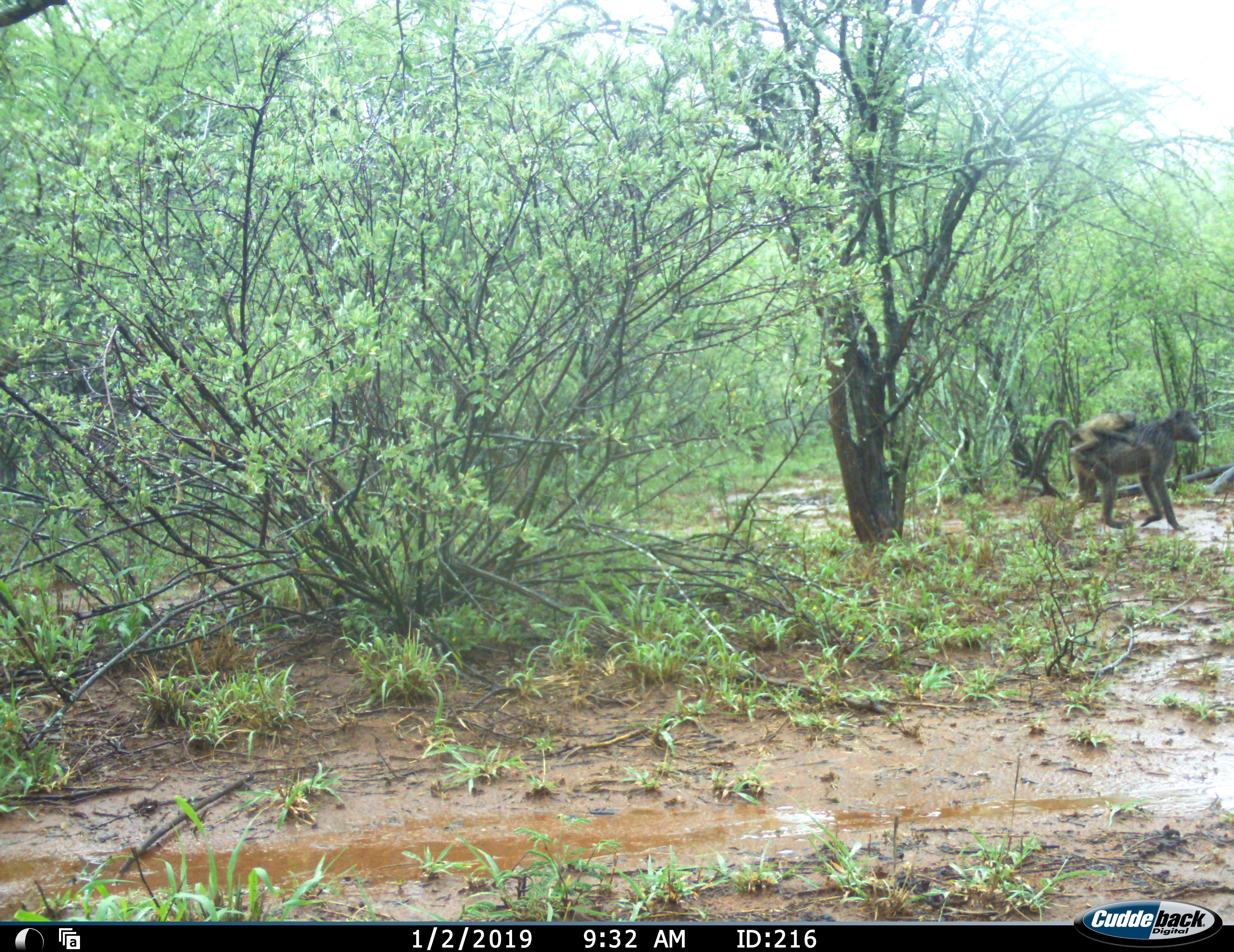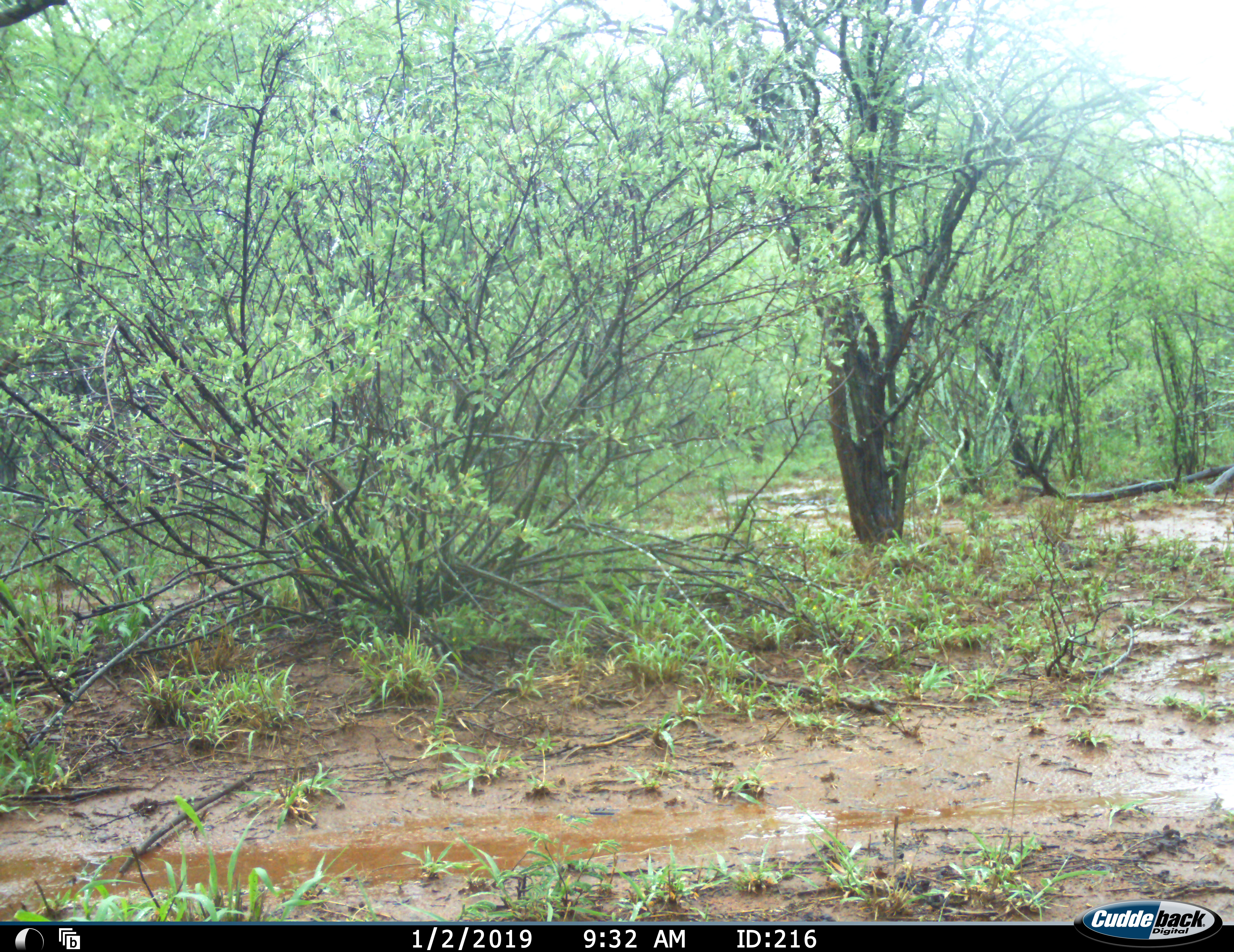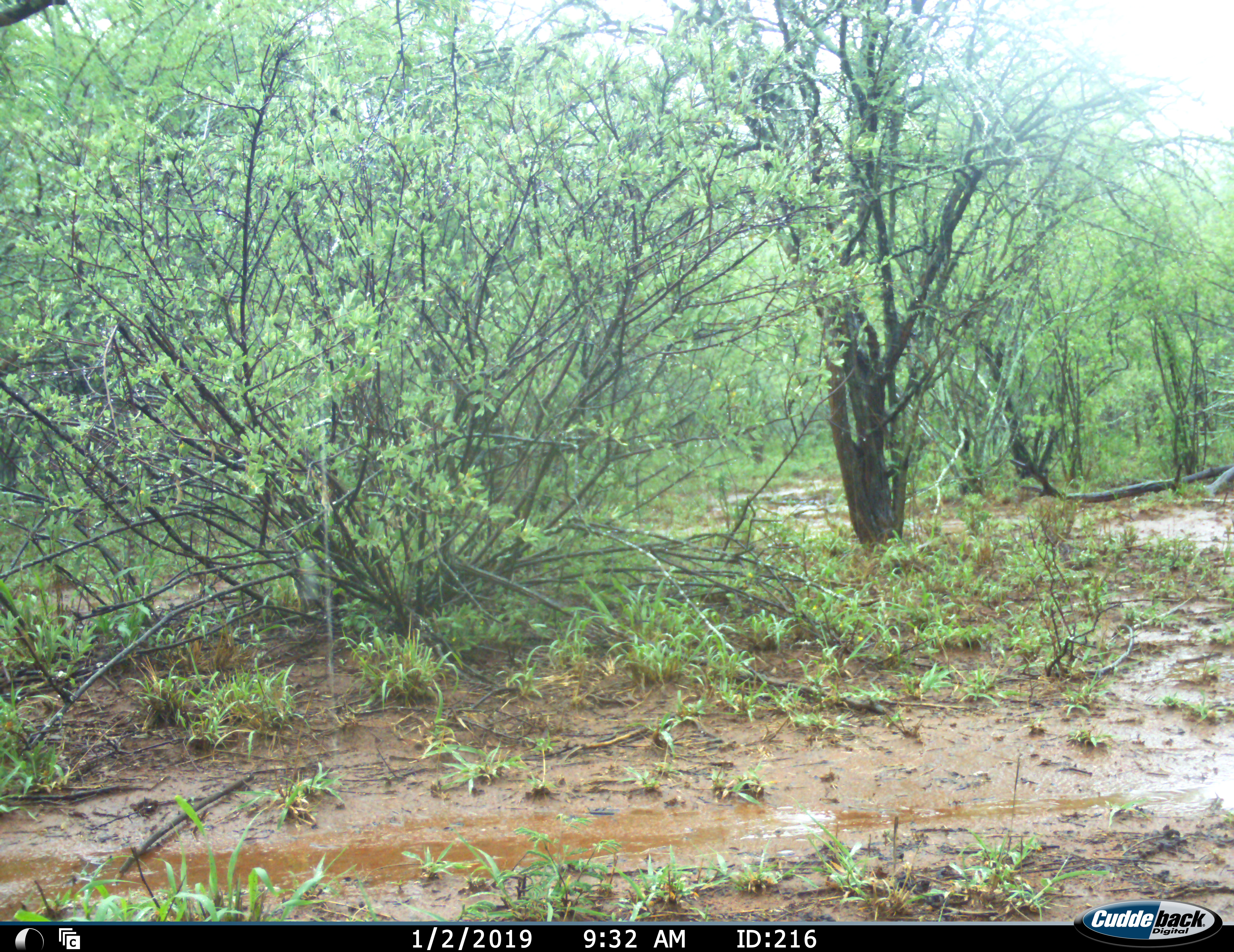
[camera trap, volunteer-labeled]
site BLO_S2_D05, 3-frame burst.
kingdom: Animalia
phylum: Chordata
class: Mammalia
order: Primates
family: Cercopithecidae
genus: Papio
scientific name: Papio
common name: baboon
Baboon (Papio), count 2. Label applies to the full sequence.